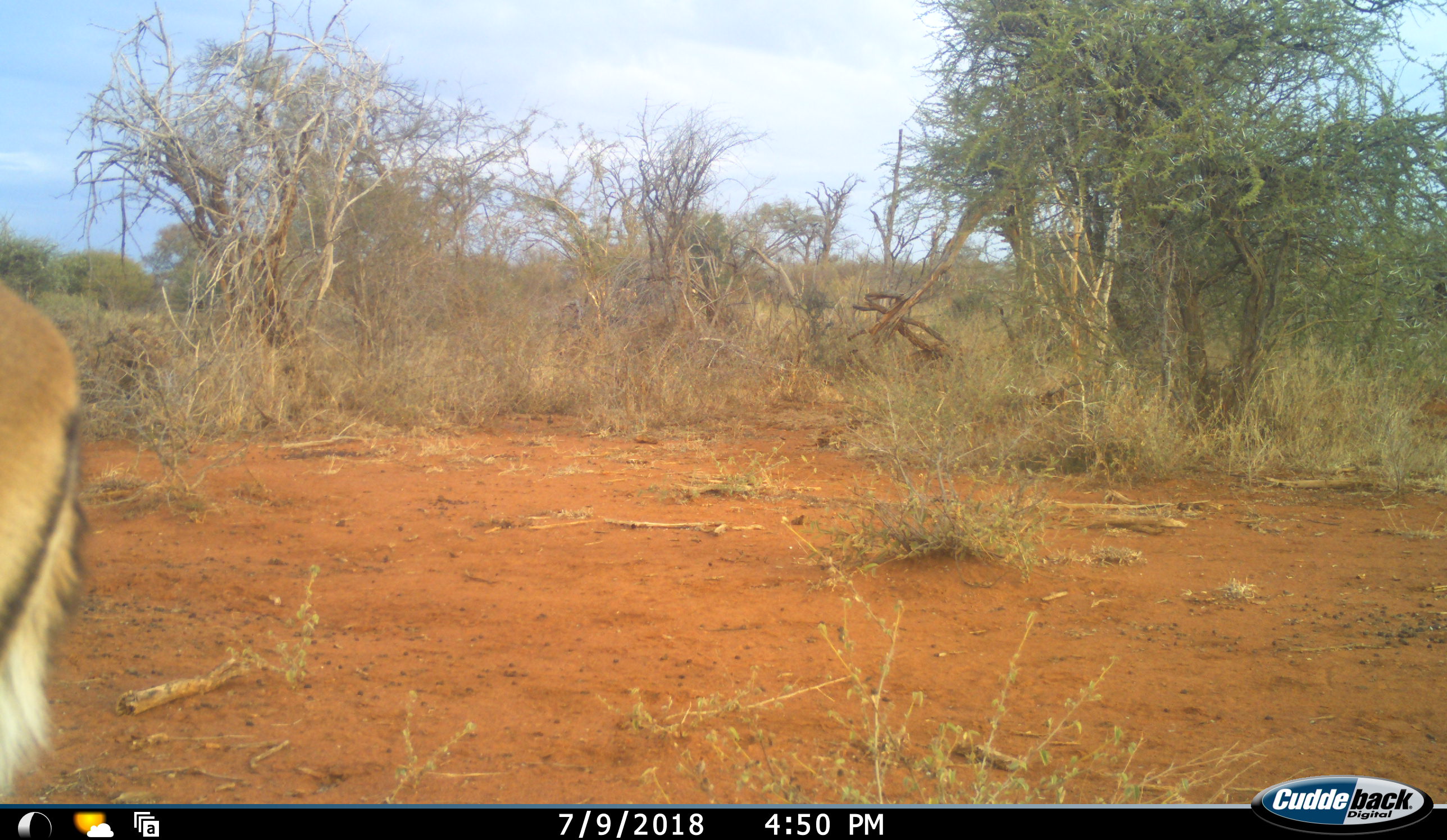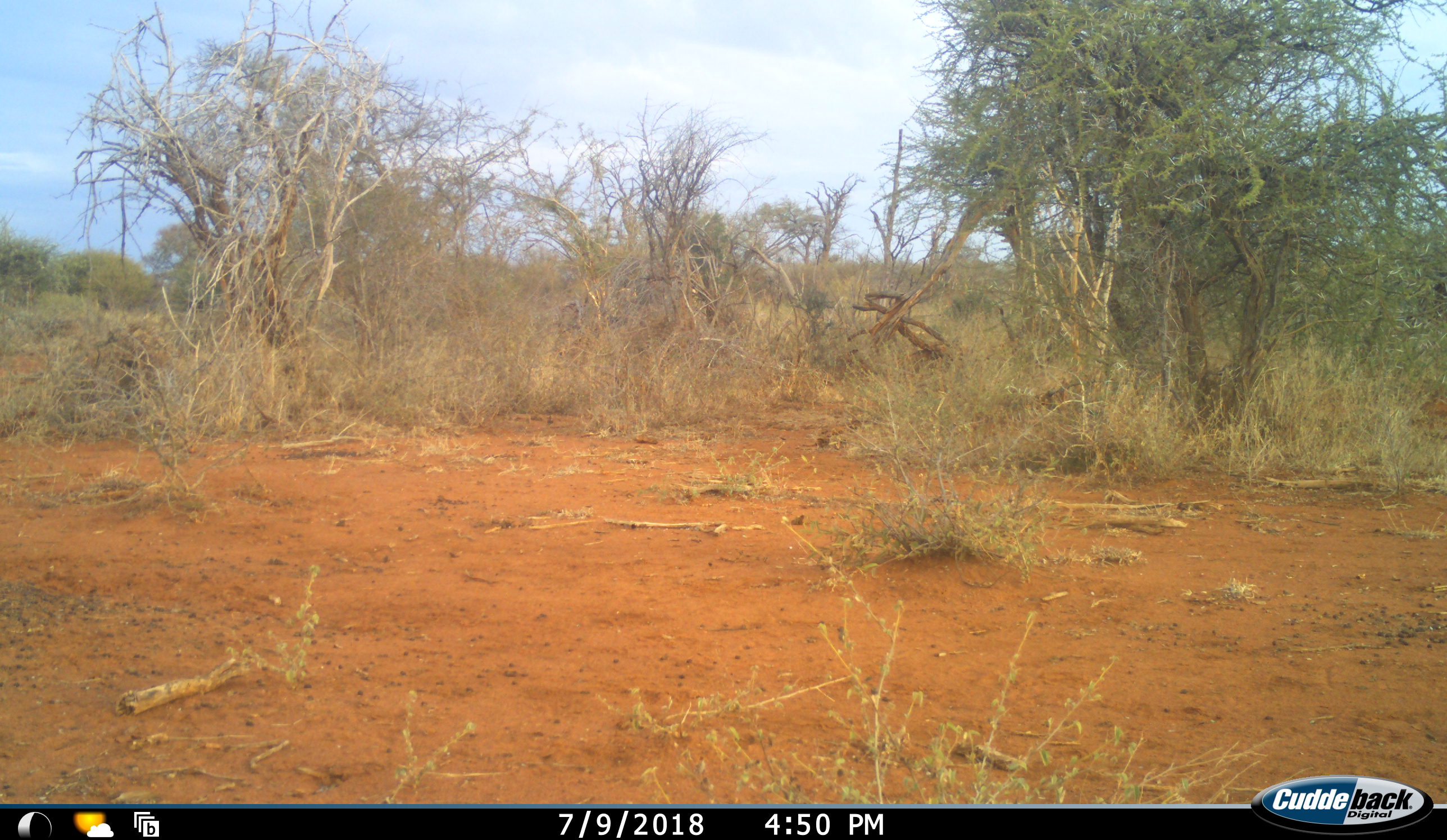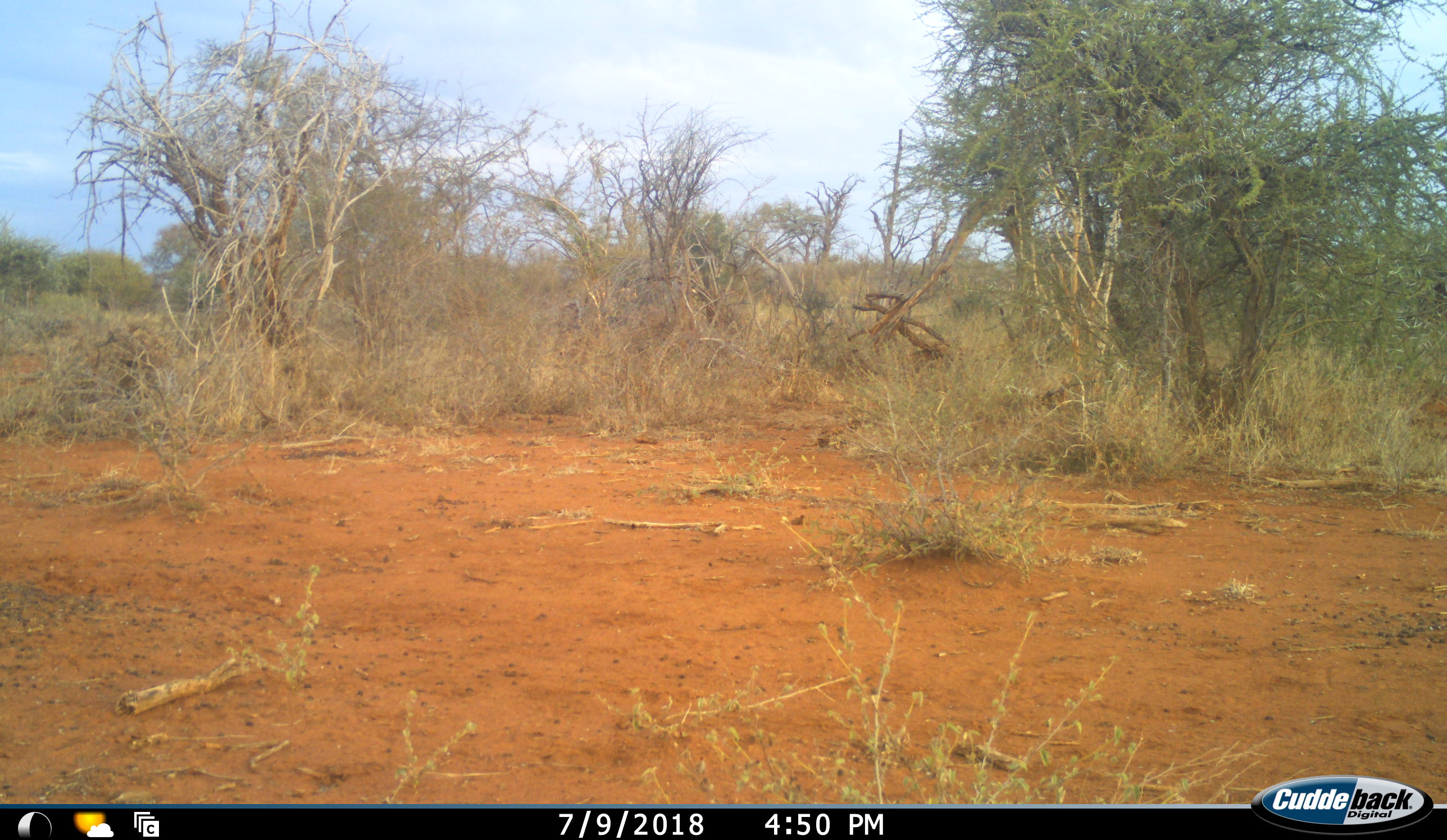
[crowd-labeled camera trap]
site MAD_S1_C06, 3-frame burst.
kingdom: Animalia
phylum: Chordata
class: Mammalia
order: Artiodactyla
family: Bovidae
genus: Aepyceros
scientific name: Aepyceros melampus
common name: impala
Impala (Aepyceros melampus), count 1. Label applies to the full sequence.